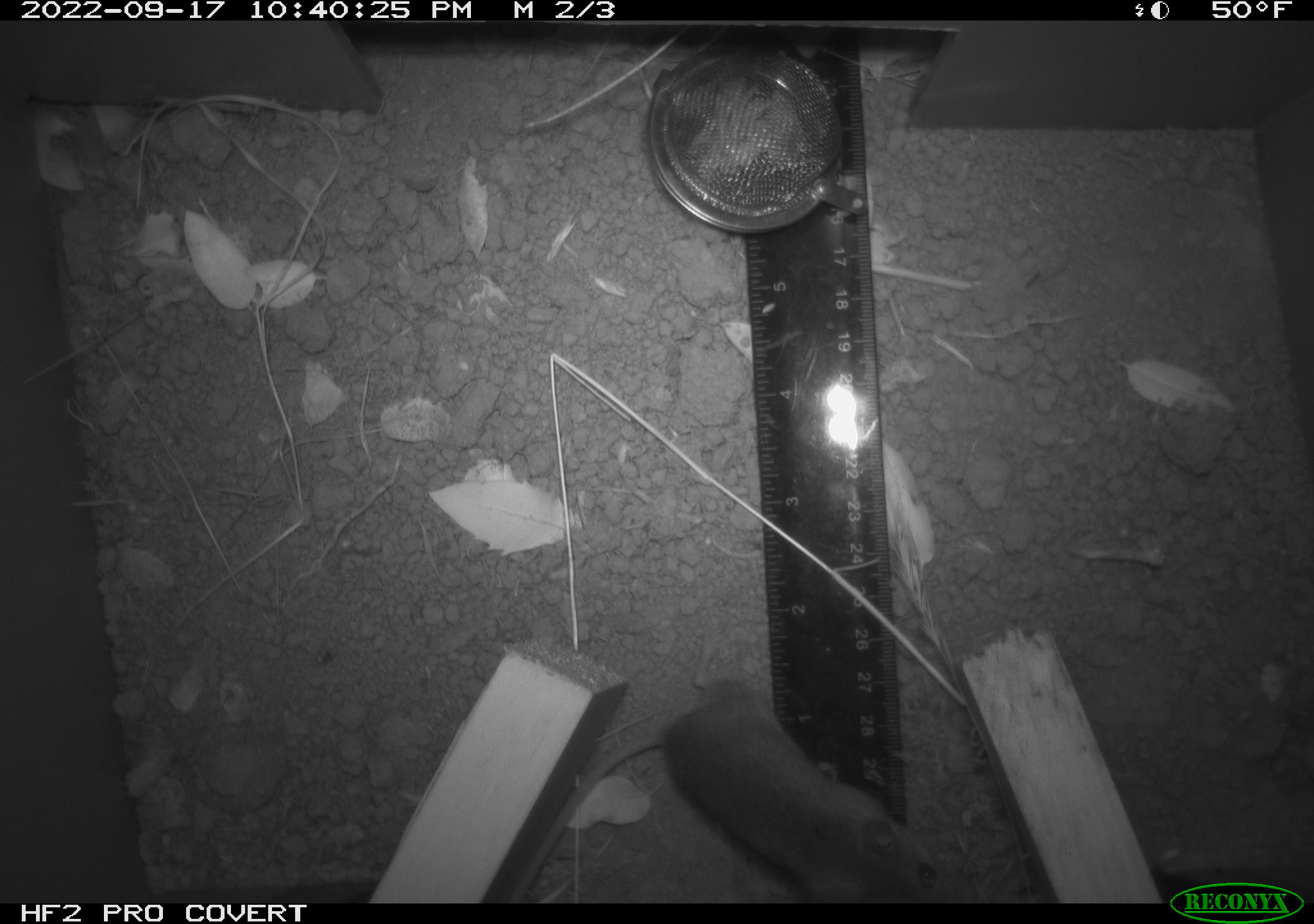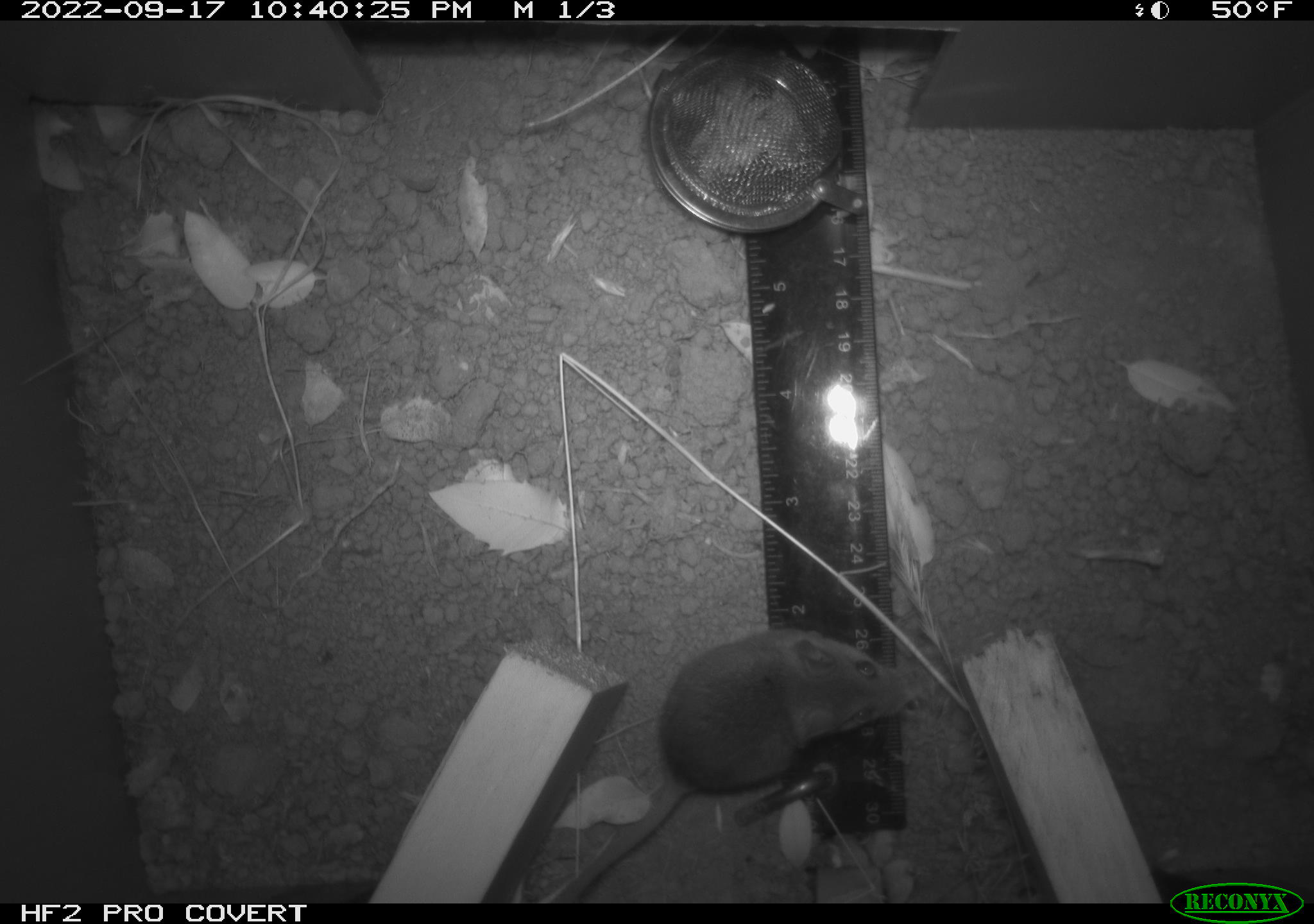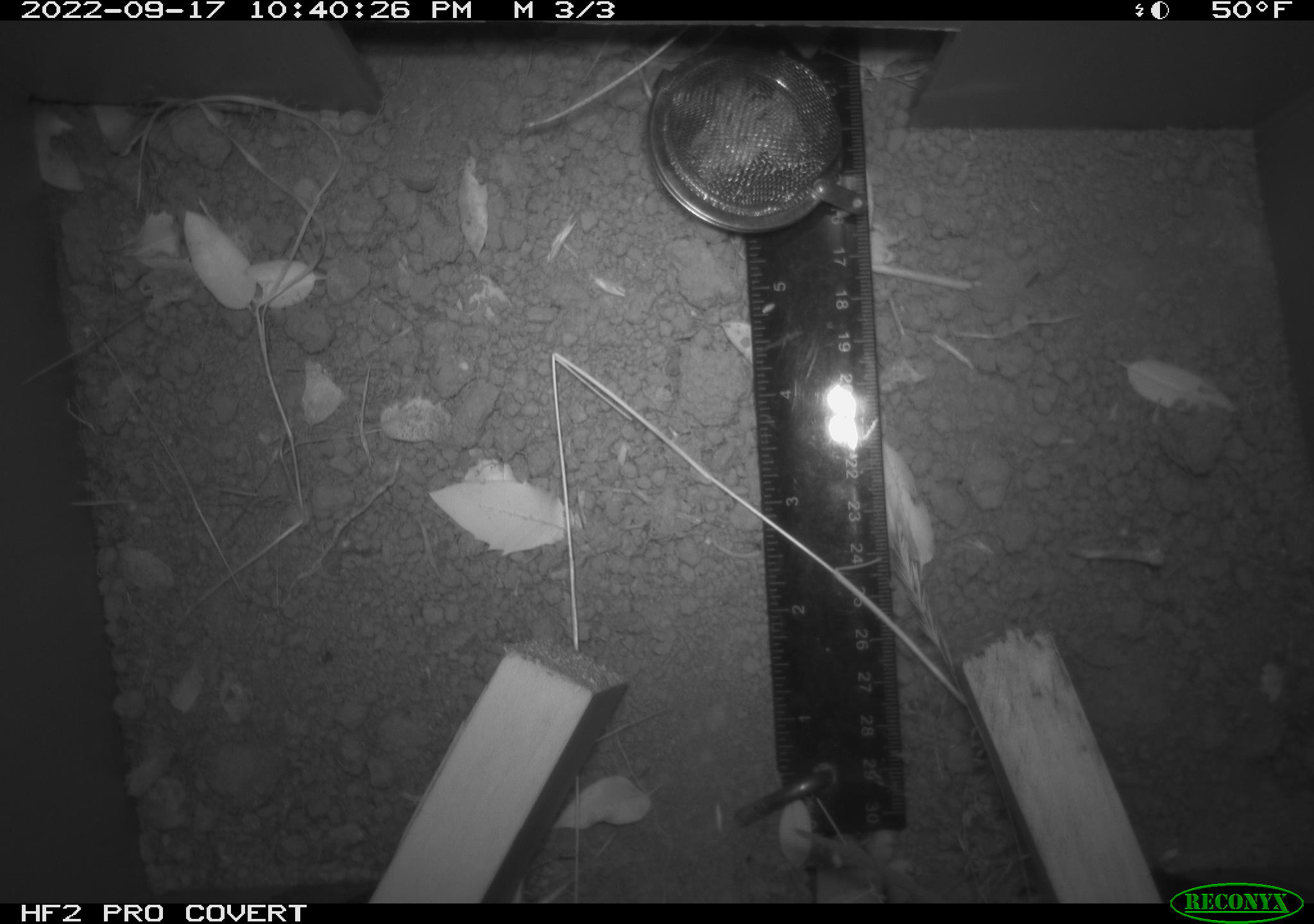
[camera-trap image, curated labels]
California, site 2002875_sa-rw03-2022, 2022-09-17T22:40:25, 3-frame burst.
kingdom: Animalia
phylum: Chordata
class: Mammalia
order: Rodentia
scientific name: Rodentia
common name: mouse species